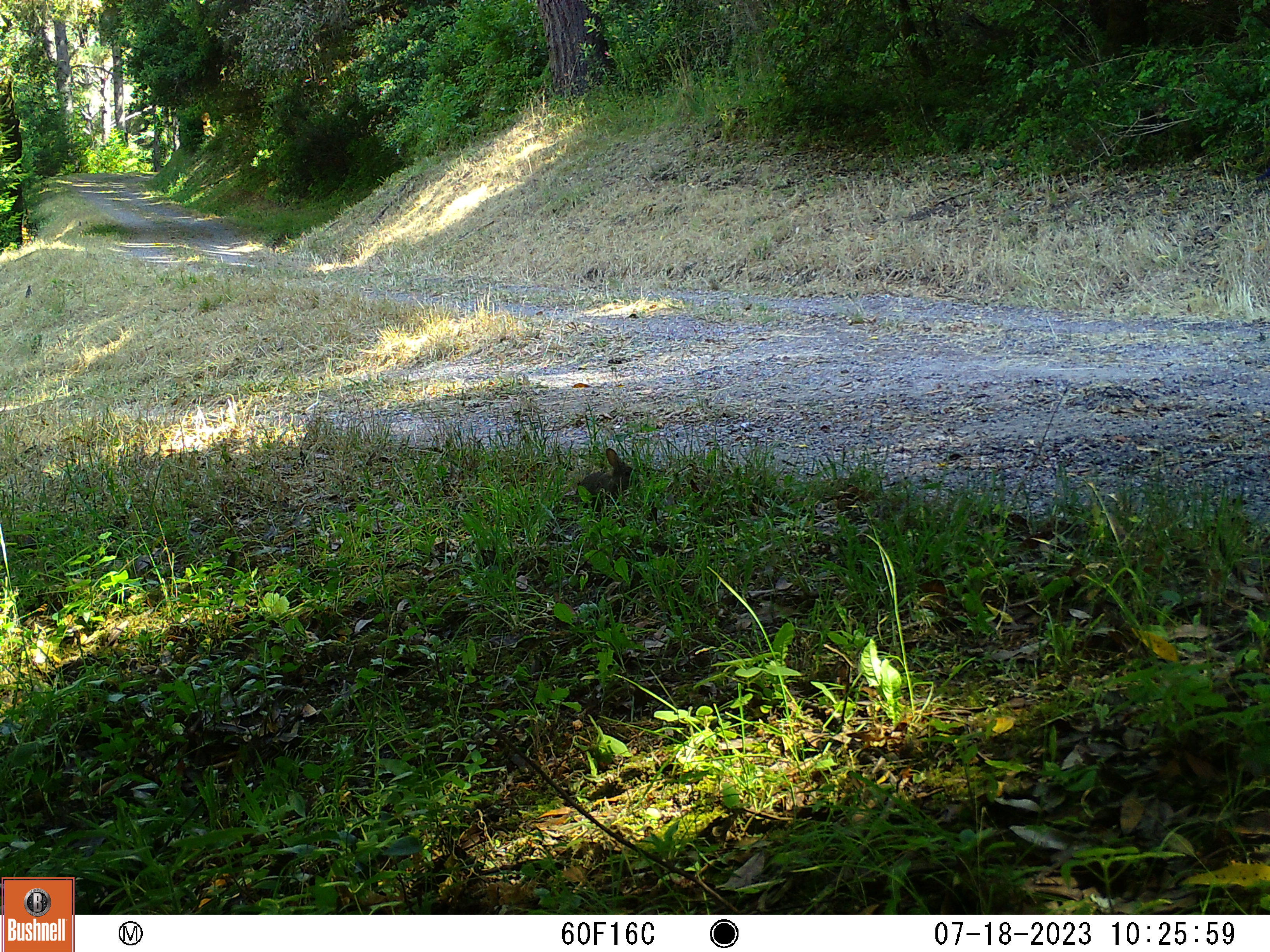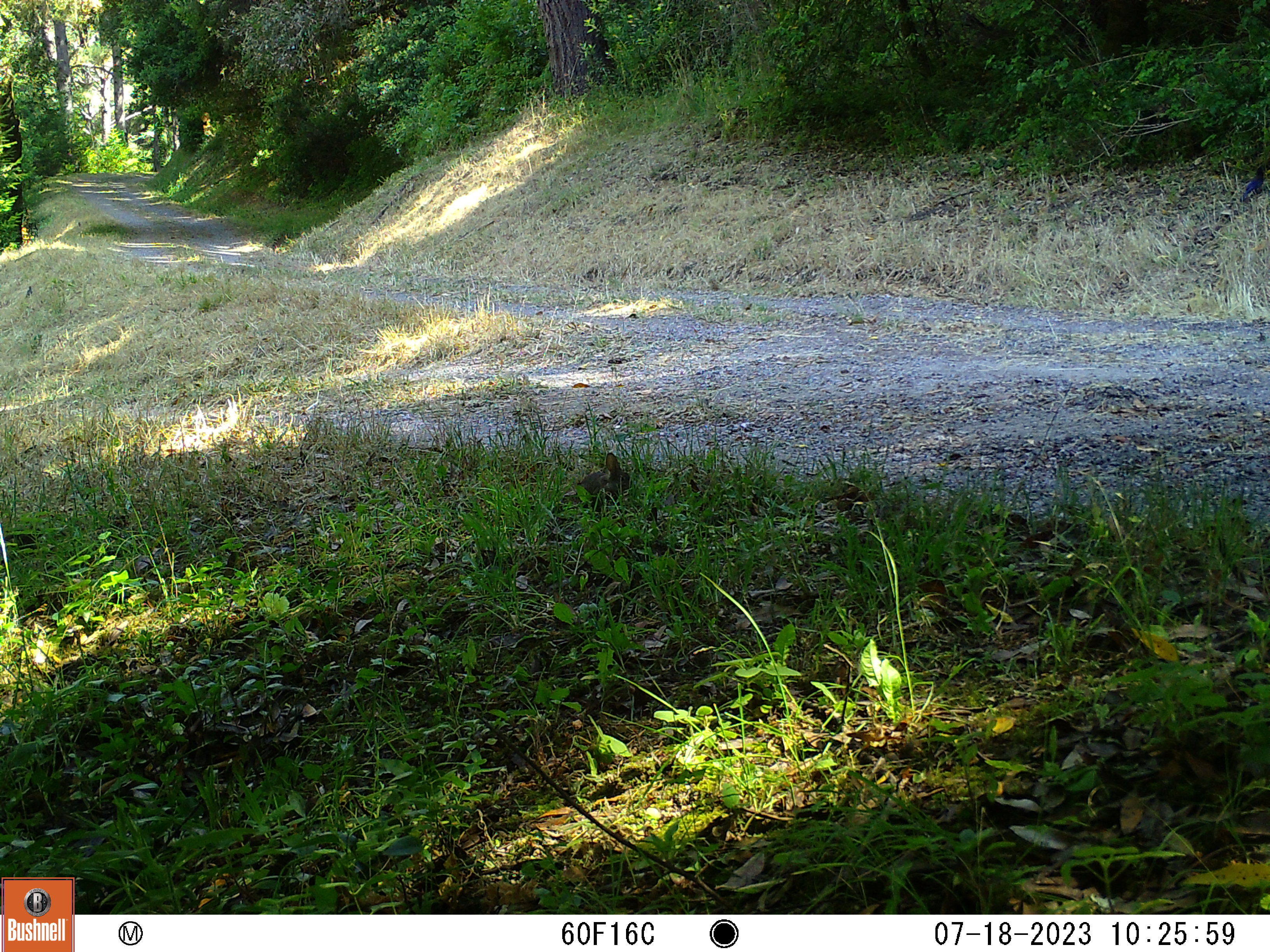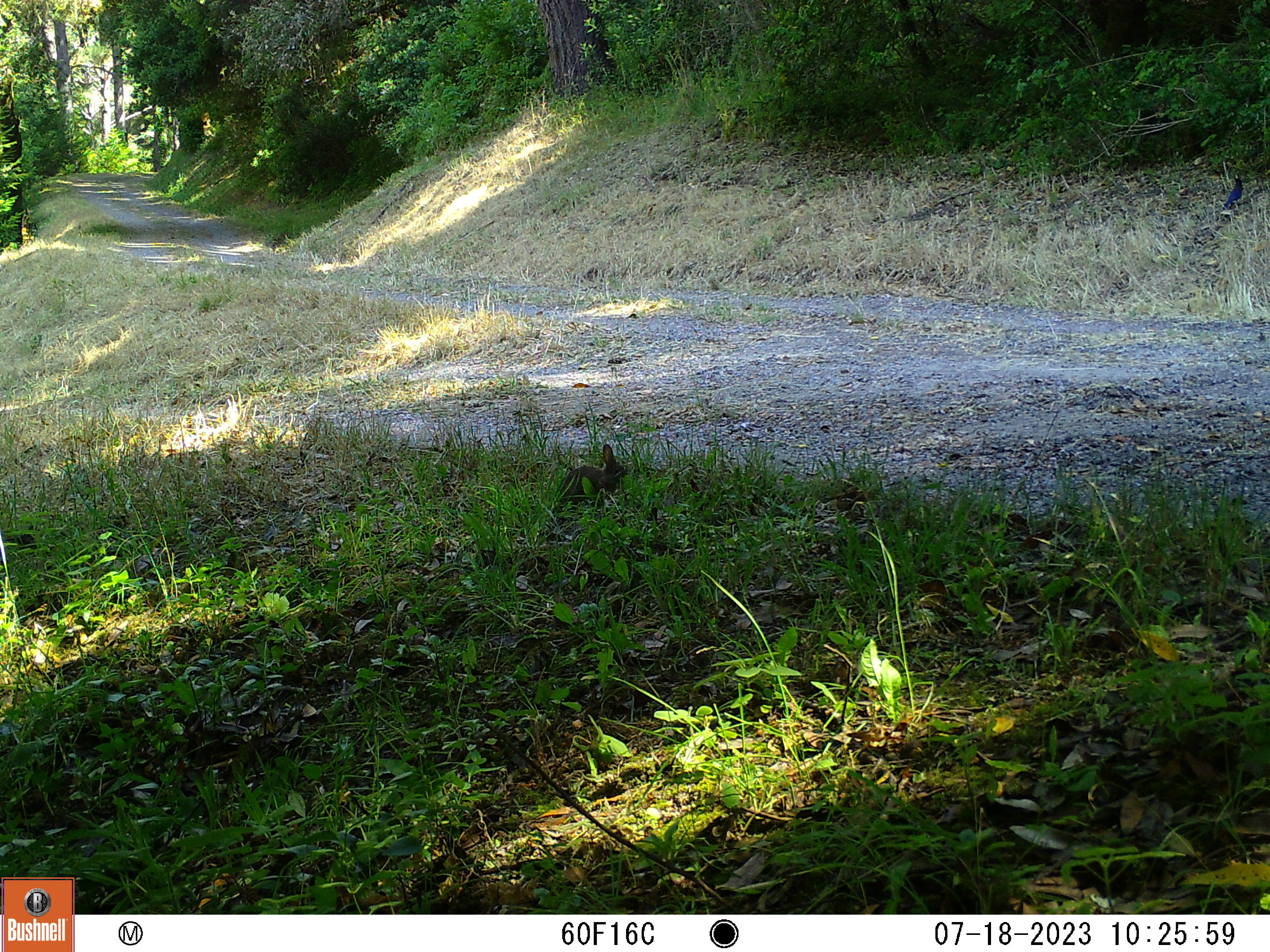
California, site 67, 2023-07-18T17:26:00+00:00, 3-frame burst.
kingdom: Animalia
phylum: Chordata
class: Mammalia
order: Lagomorpha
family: Leporidae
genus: Sylvilagus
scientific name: Sylvilagus bachmani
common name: brush rabbit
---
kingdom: Animalia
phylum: Chordata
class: Aves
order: Passeriformes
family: Corvidae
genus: Cyanocitta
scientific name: Cyanocitta stelleri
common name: steller's jay